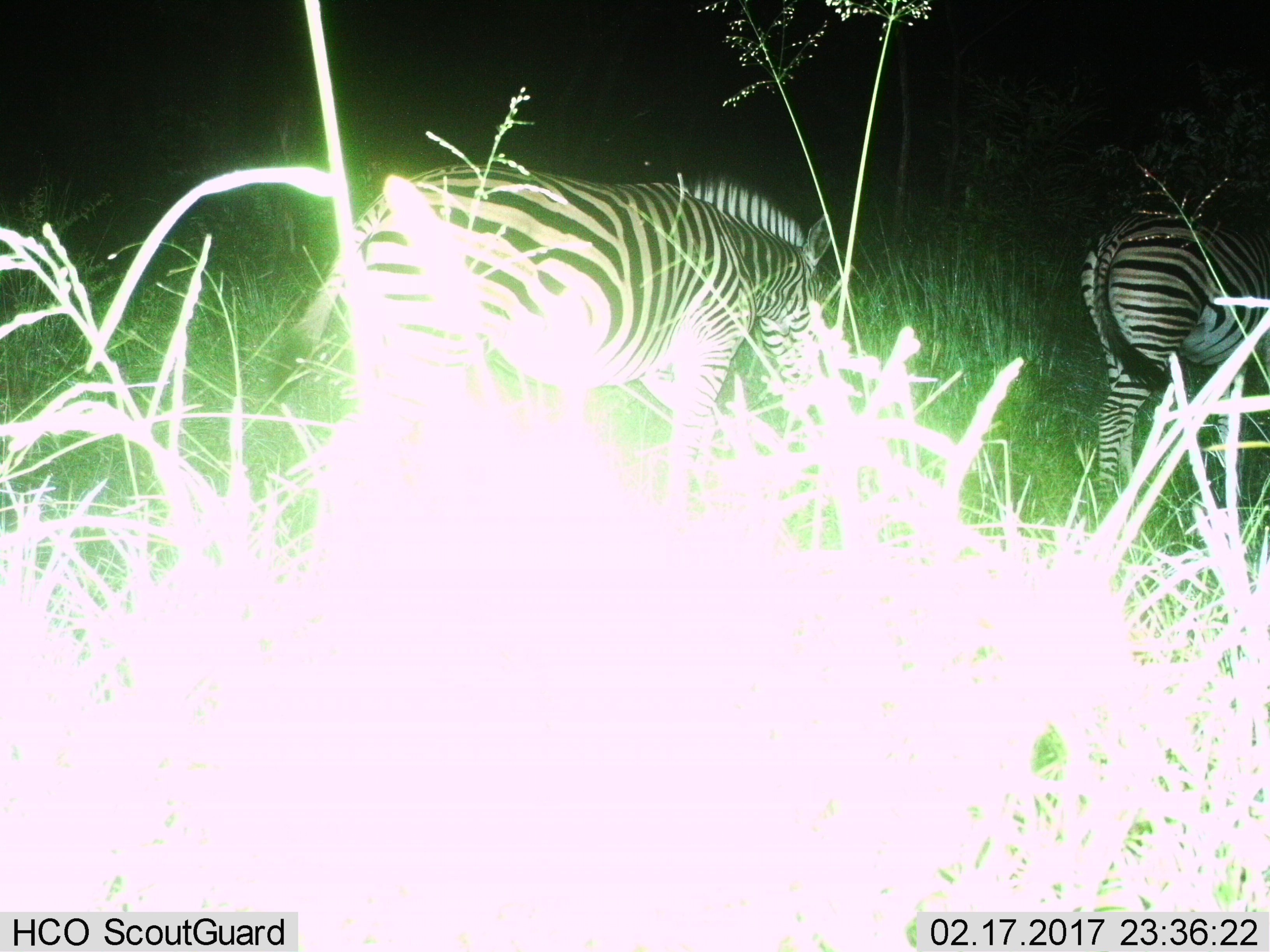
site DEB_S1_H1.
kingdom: Animalia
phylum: Chordata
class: Mammalia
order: Perissodactyla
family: Equidae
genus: Equus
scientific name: Equus quagga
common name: plains zebra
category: zebraplains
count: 2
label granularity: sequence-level